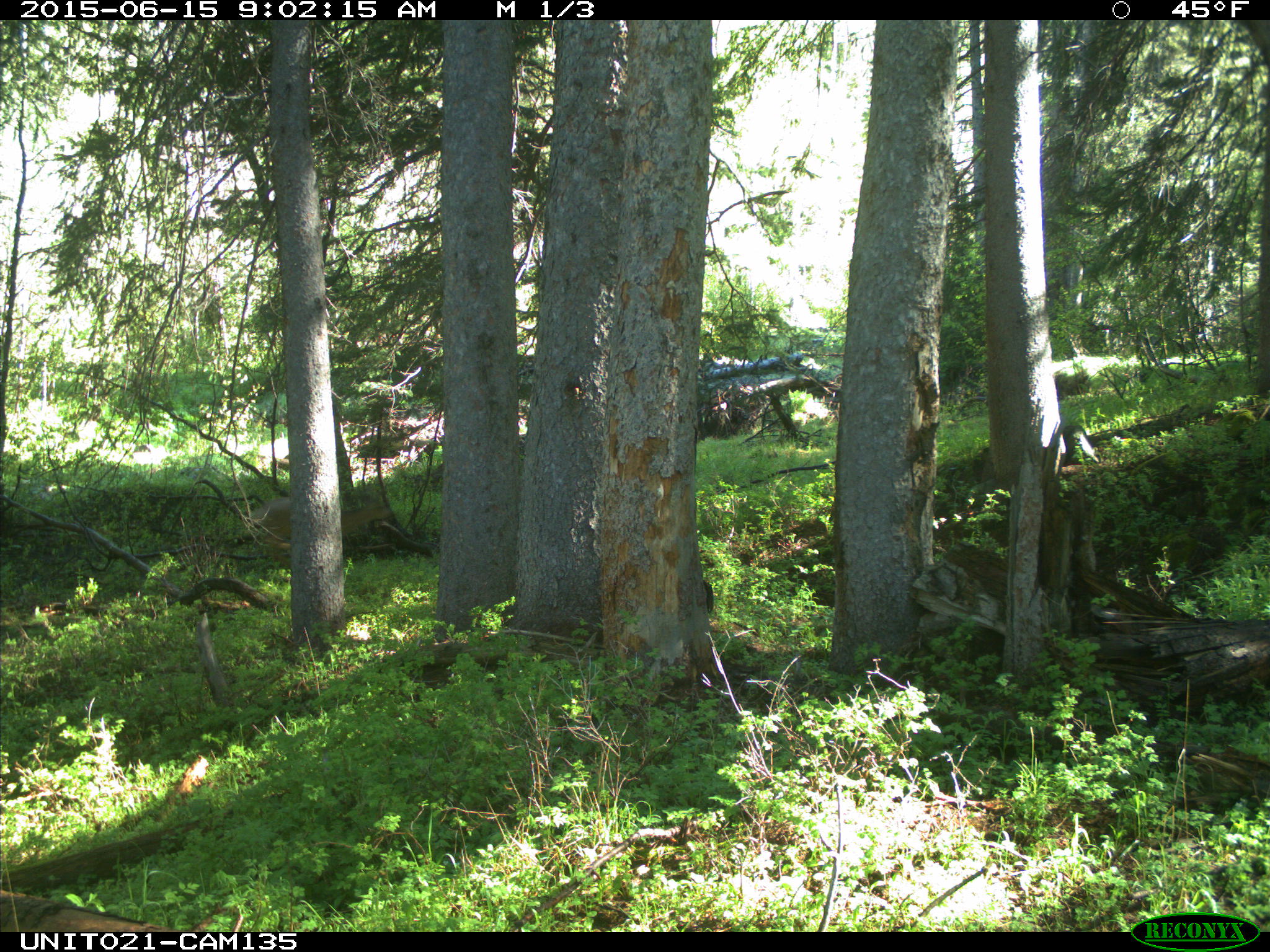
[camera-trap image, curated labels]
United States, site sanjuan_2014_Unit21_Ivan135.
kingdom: Animalia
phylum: Chordata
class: Mammalia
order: Artiodactyla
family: Cervidae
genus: Odocoileus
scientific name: Odocoileus hemionus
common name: mule deer